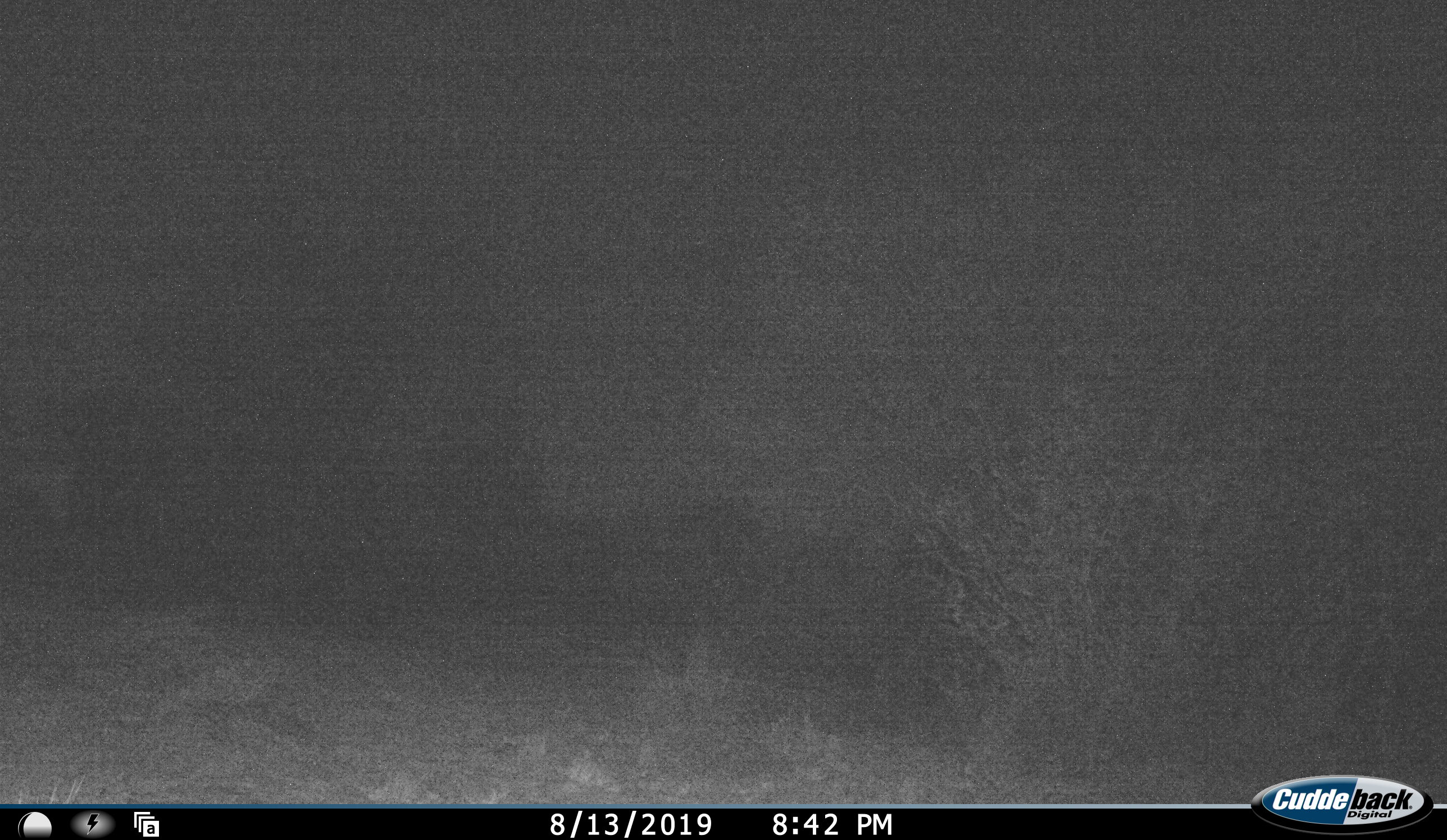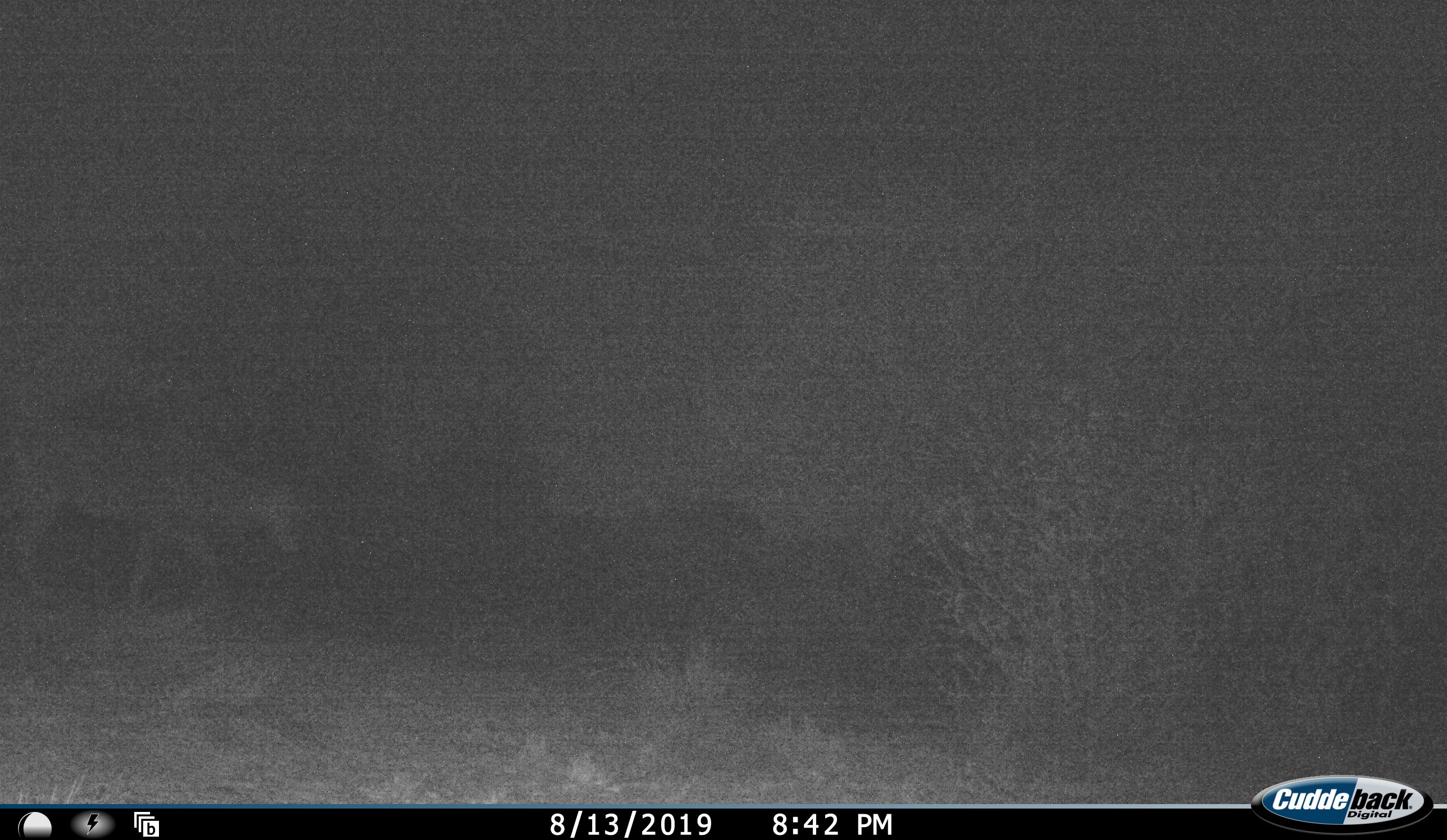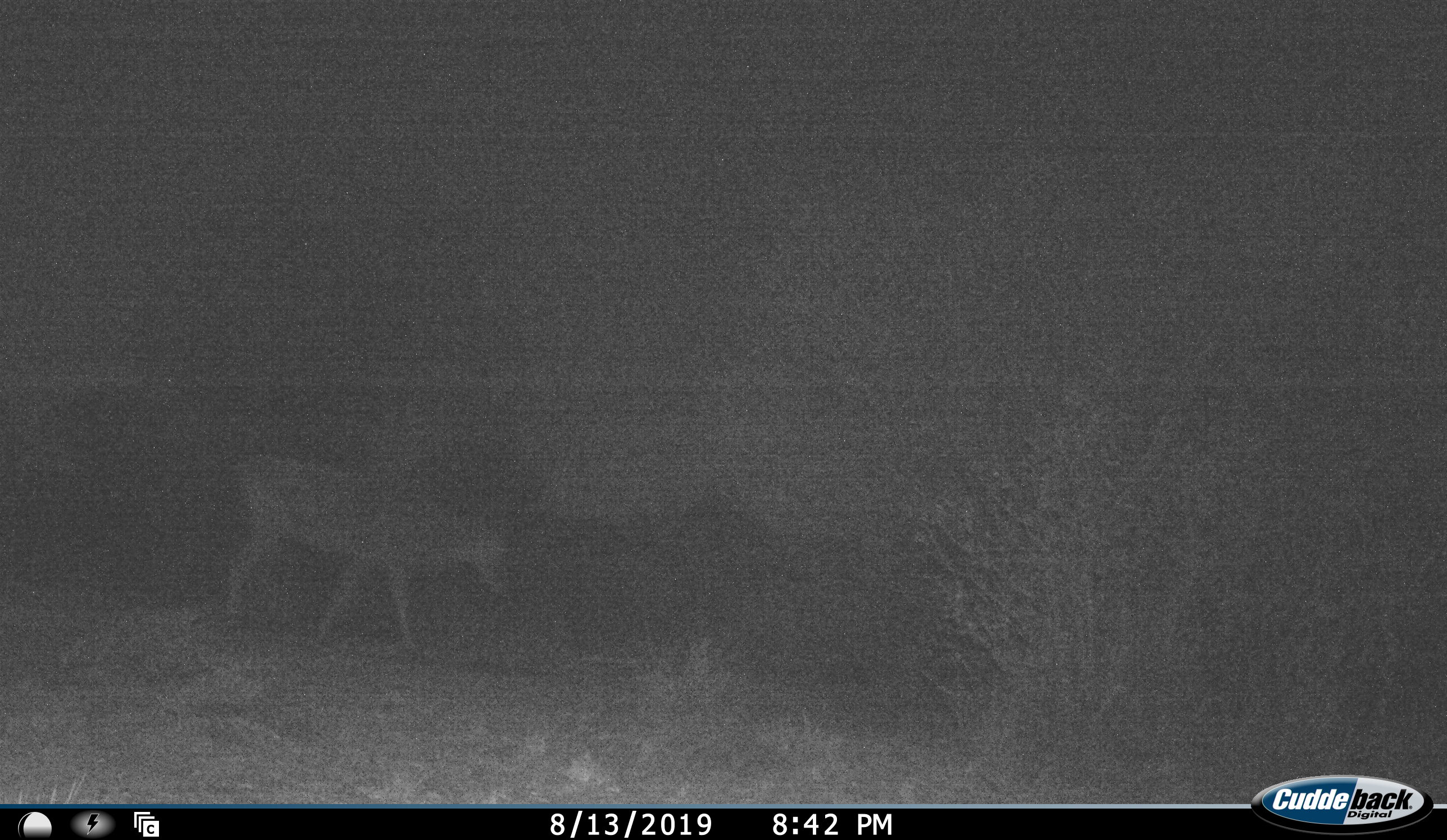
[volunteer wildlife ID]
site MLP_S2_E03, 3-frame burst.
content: unidentified animal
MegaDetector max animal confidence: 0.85